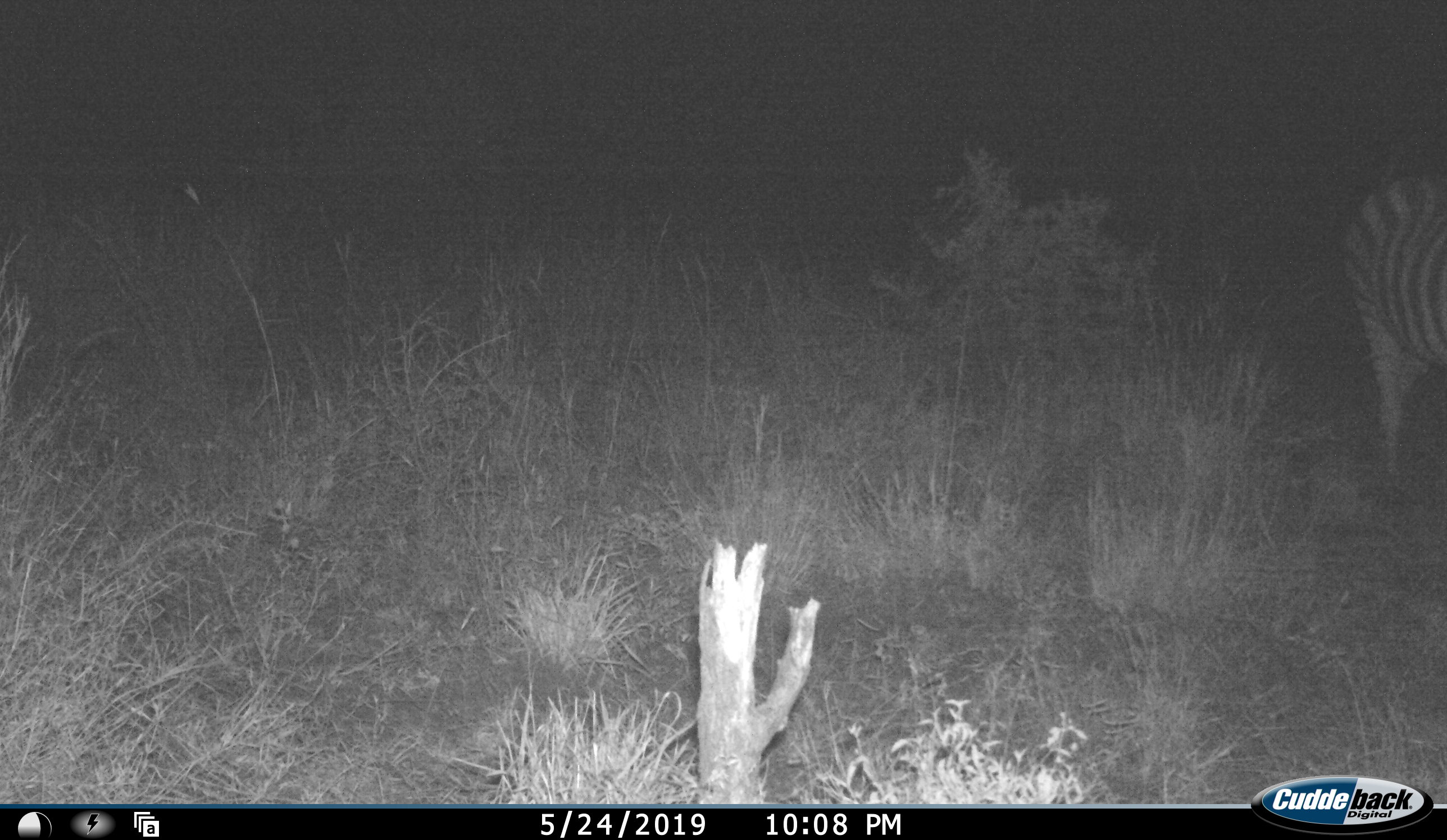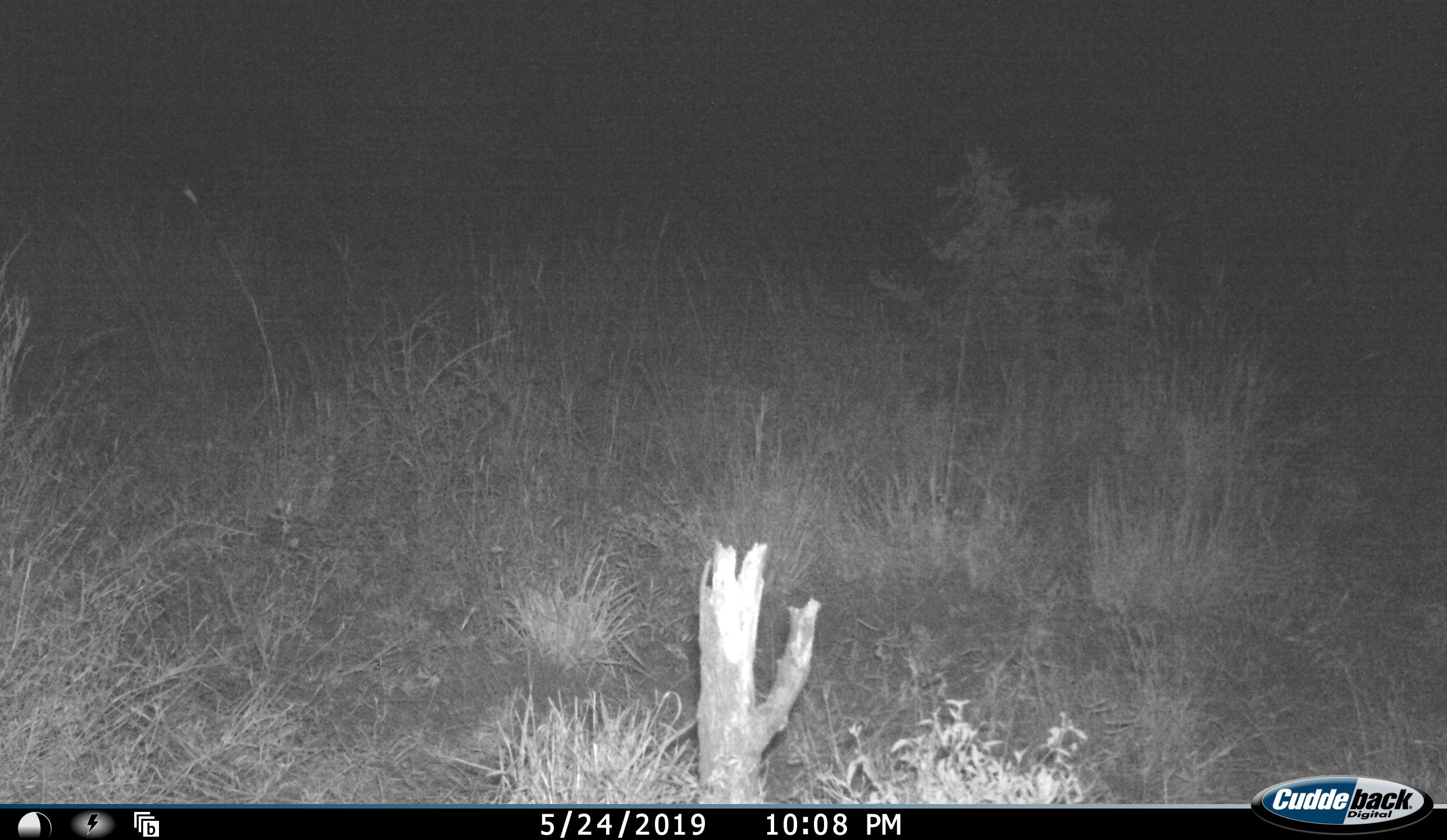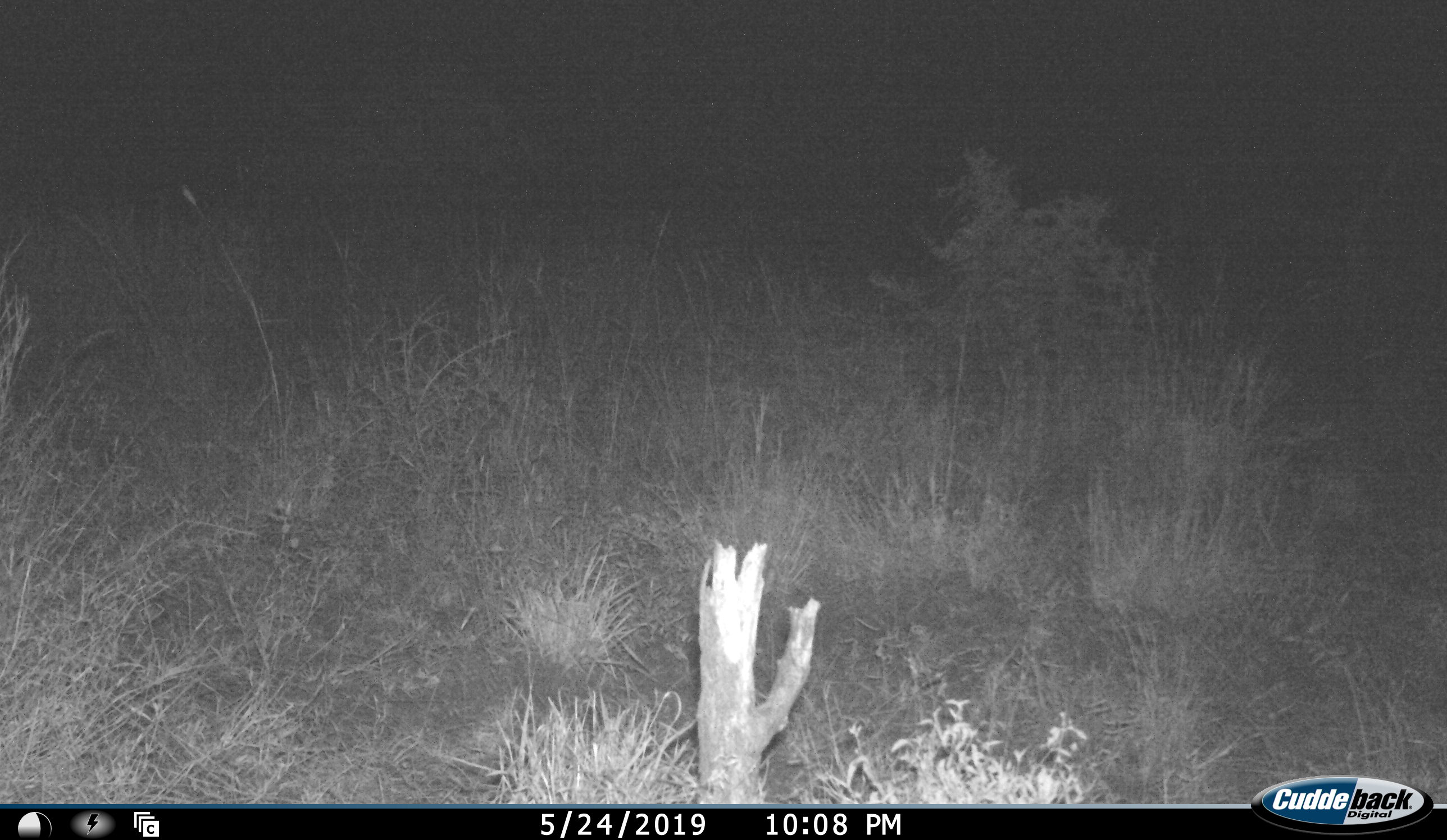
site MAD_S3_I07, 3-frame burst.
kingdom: Animalia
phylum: Chordata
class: Mammalia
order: Perissodactyla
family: Equidae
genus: Equus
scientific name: Equus quagga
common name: plains zebra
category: zebraplains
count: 1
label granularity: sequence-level